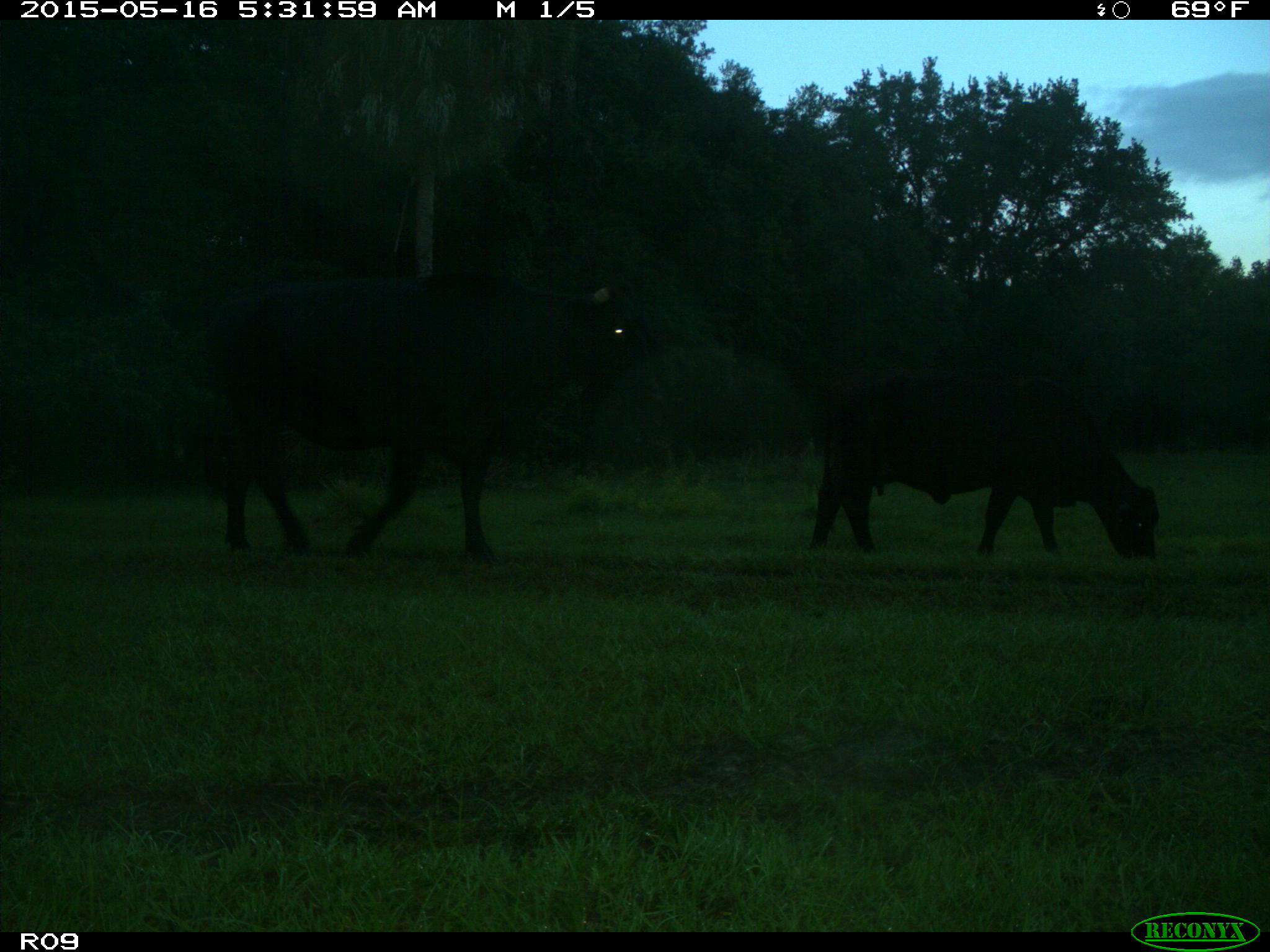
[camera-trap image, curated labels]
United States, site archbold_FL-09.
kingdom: Animalia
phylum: Chordata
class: Mammalia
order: Artiodactyla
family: Bovidae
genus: Bos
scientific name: Bos taurus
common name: domestic cow